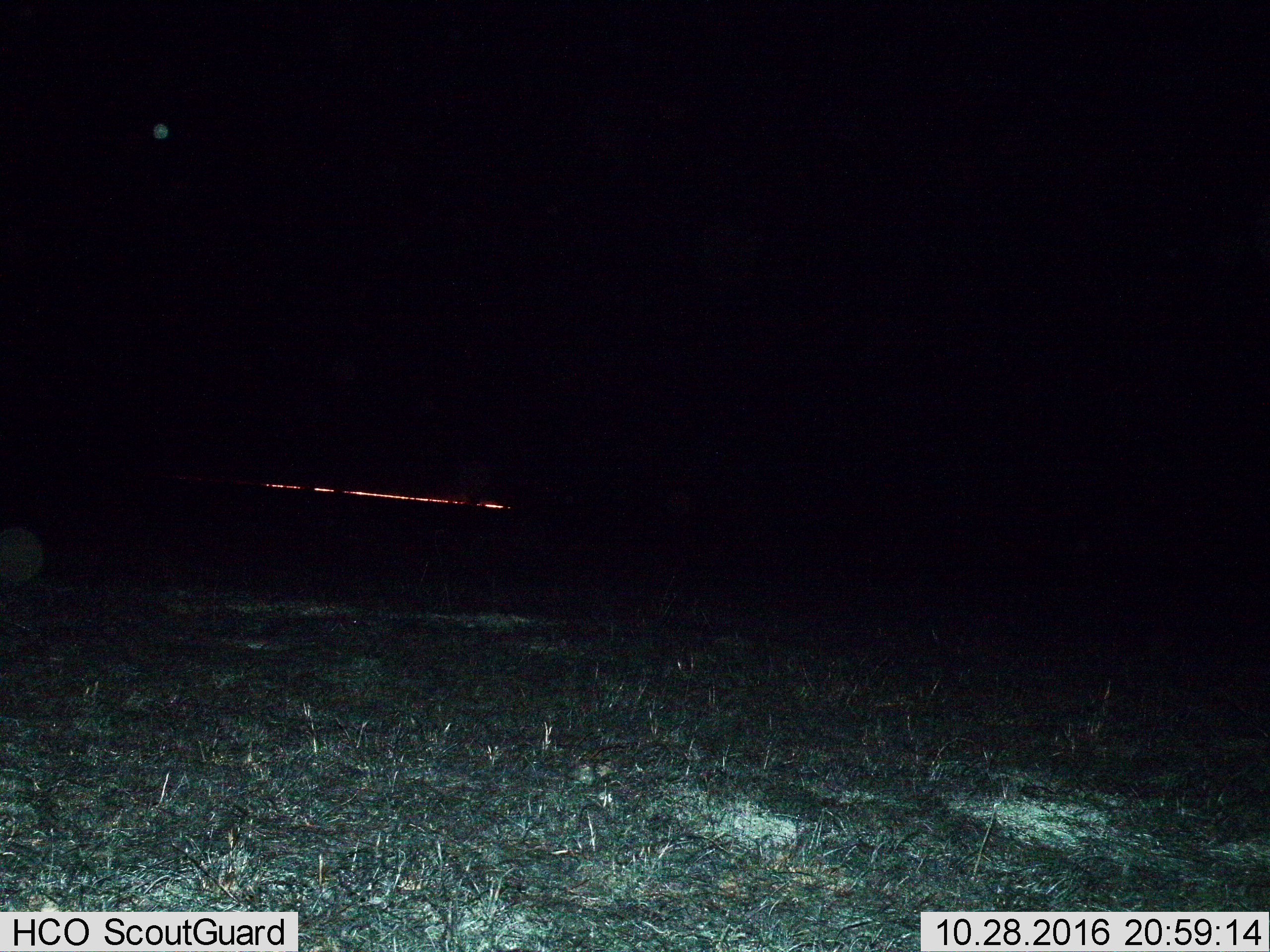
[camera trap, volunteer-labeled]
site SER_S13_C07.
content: unidentified animal